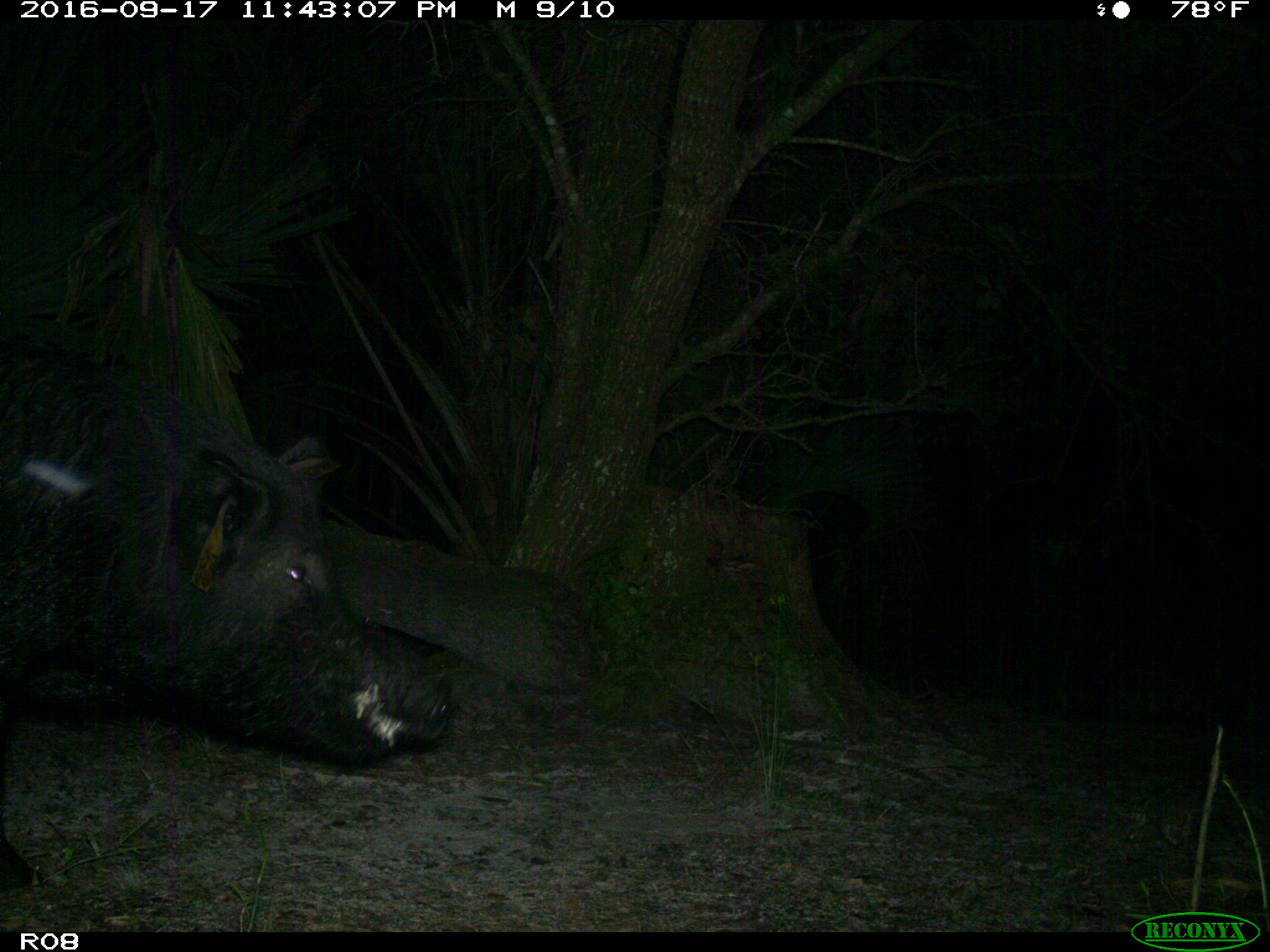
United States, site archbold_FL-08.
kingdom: Animalia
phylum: Chordata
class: Mammalia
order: Artiodactyla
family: Suidae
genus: Sus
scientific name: Sus scrofa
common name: wild boar